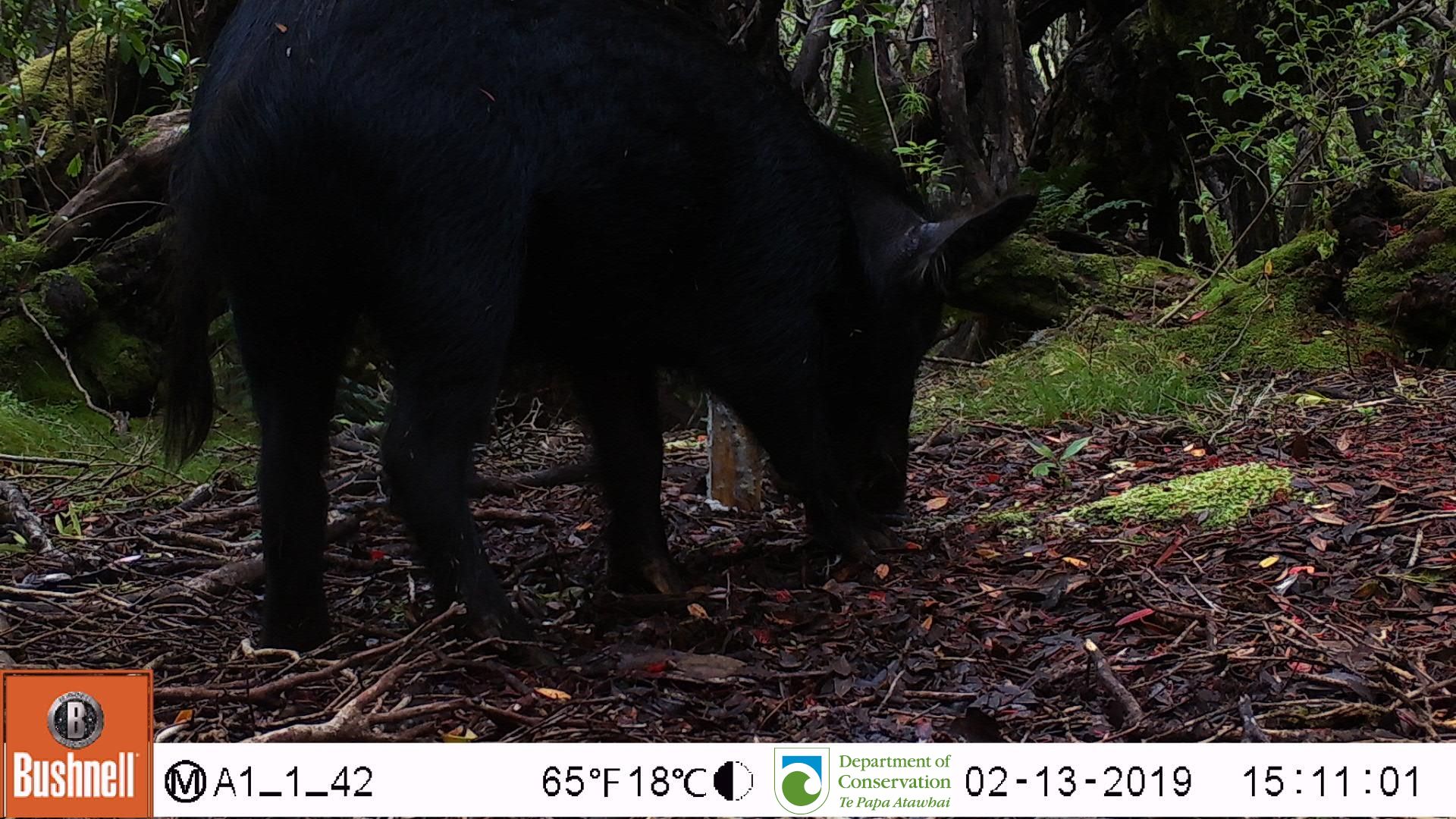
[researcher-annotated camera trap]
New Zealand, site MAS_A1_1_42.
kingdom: Animalia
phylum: Chordata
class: Mammalia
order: Artiodactyla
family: Suidae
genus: Sus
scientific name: Sus scrofa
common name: pig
Pig (Sus scrofa).